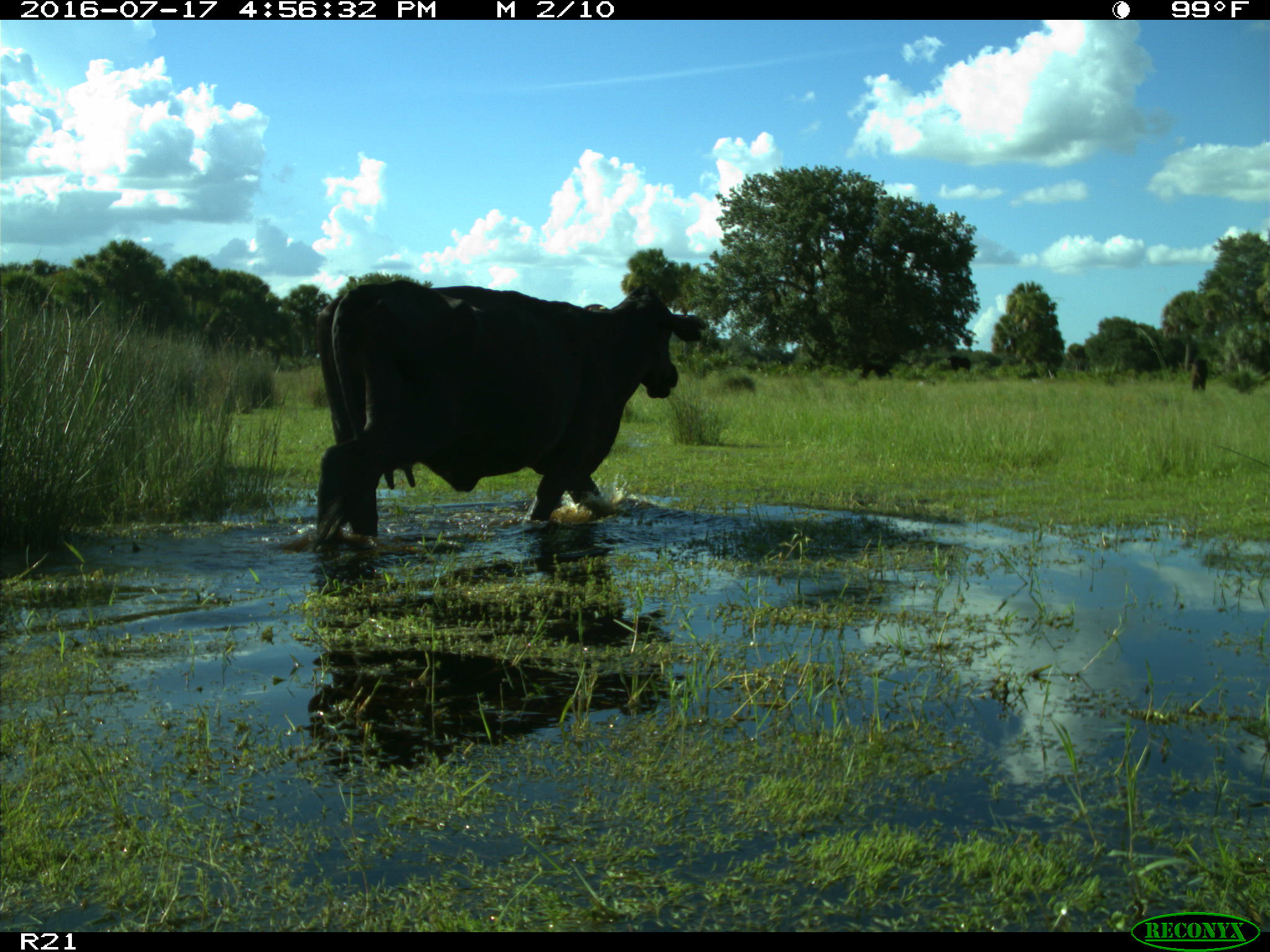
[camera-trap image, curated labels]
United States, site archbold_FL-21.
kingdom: Animalia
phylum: Chordata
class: Mammalia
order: Artiodactyla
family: Bovidae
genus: Bos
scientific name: Bos taurus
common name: domestic cow